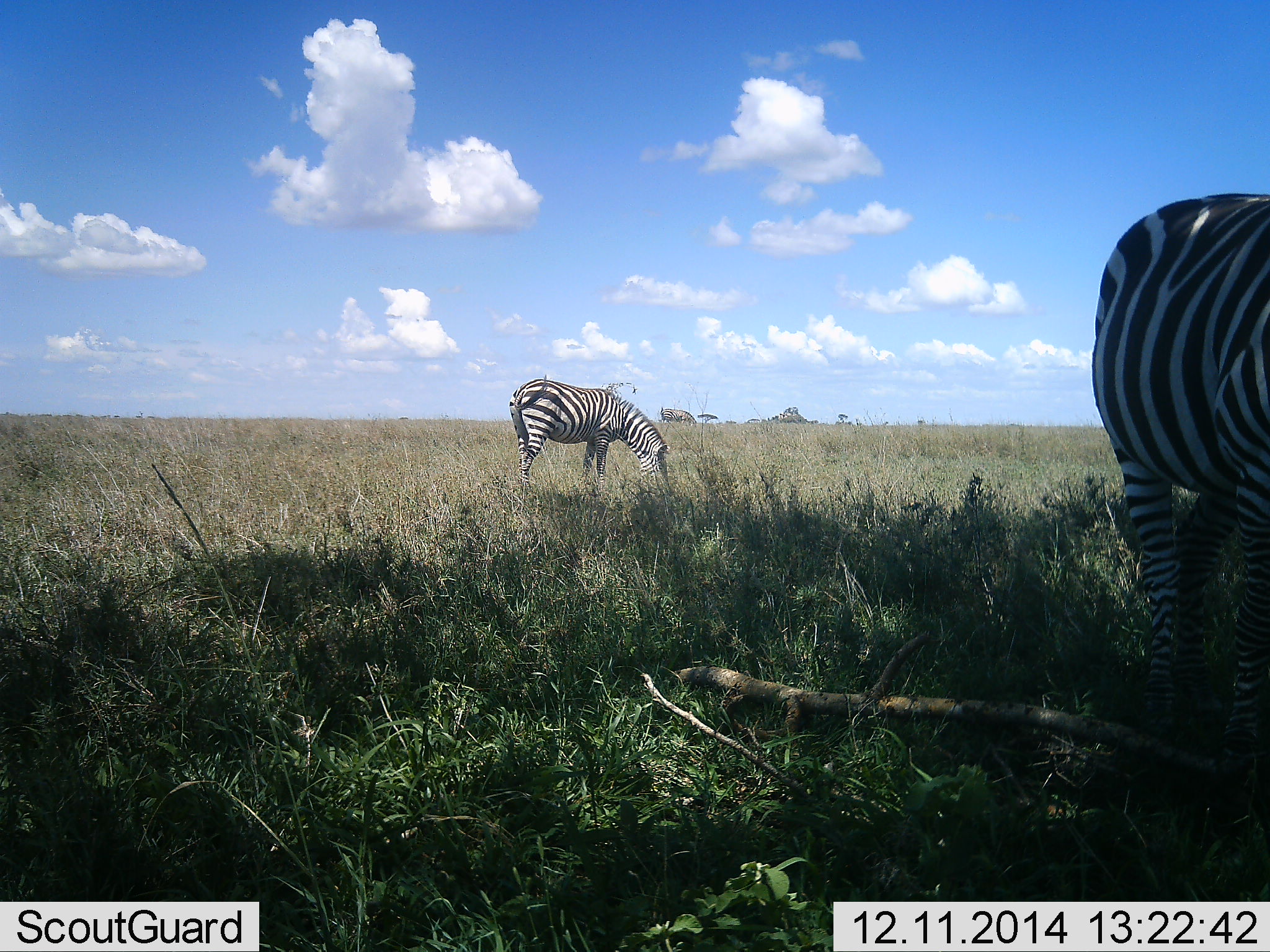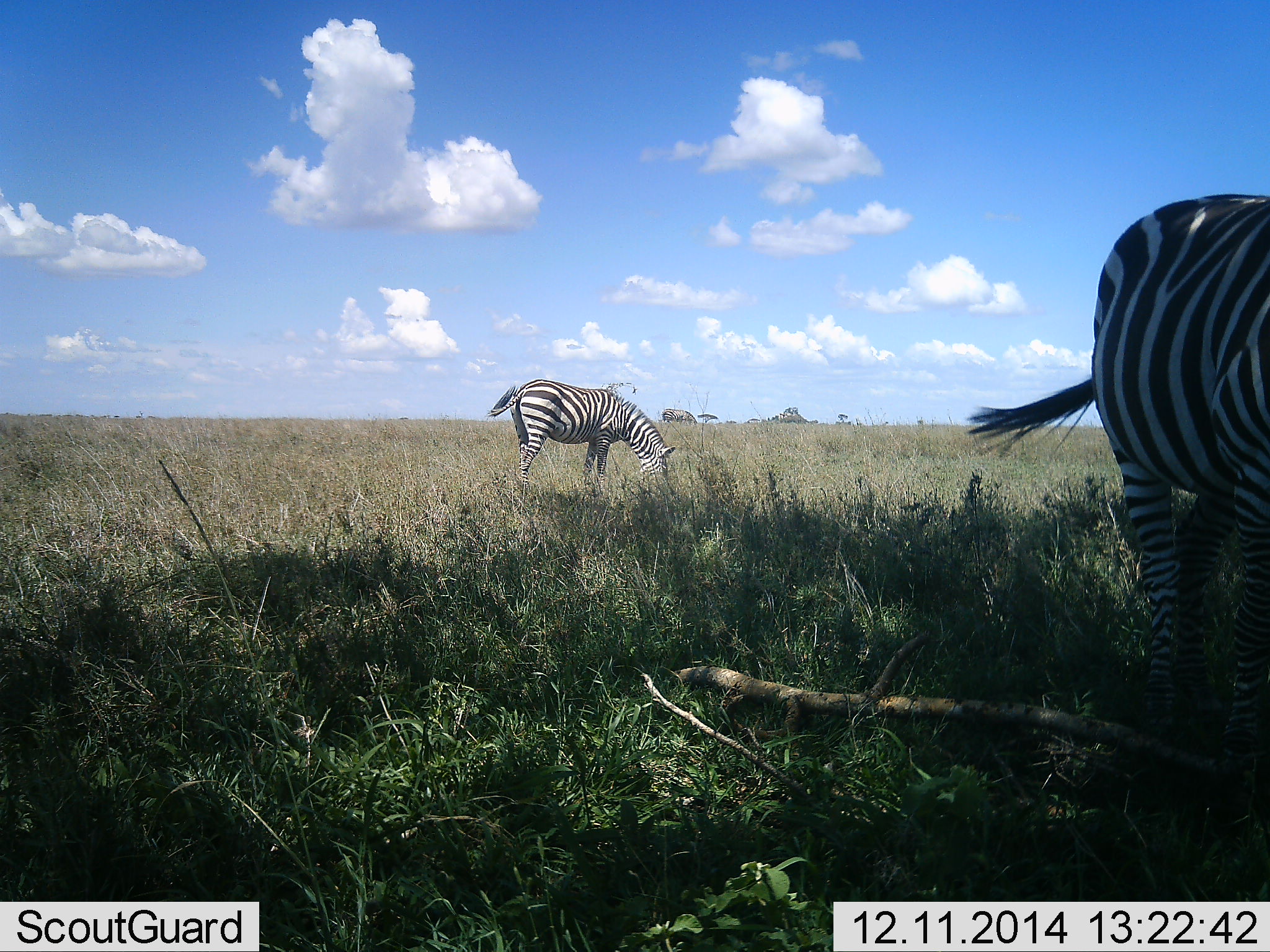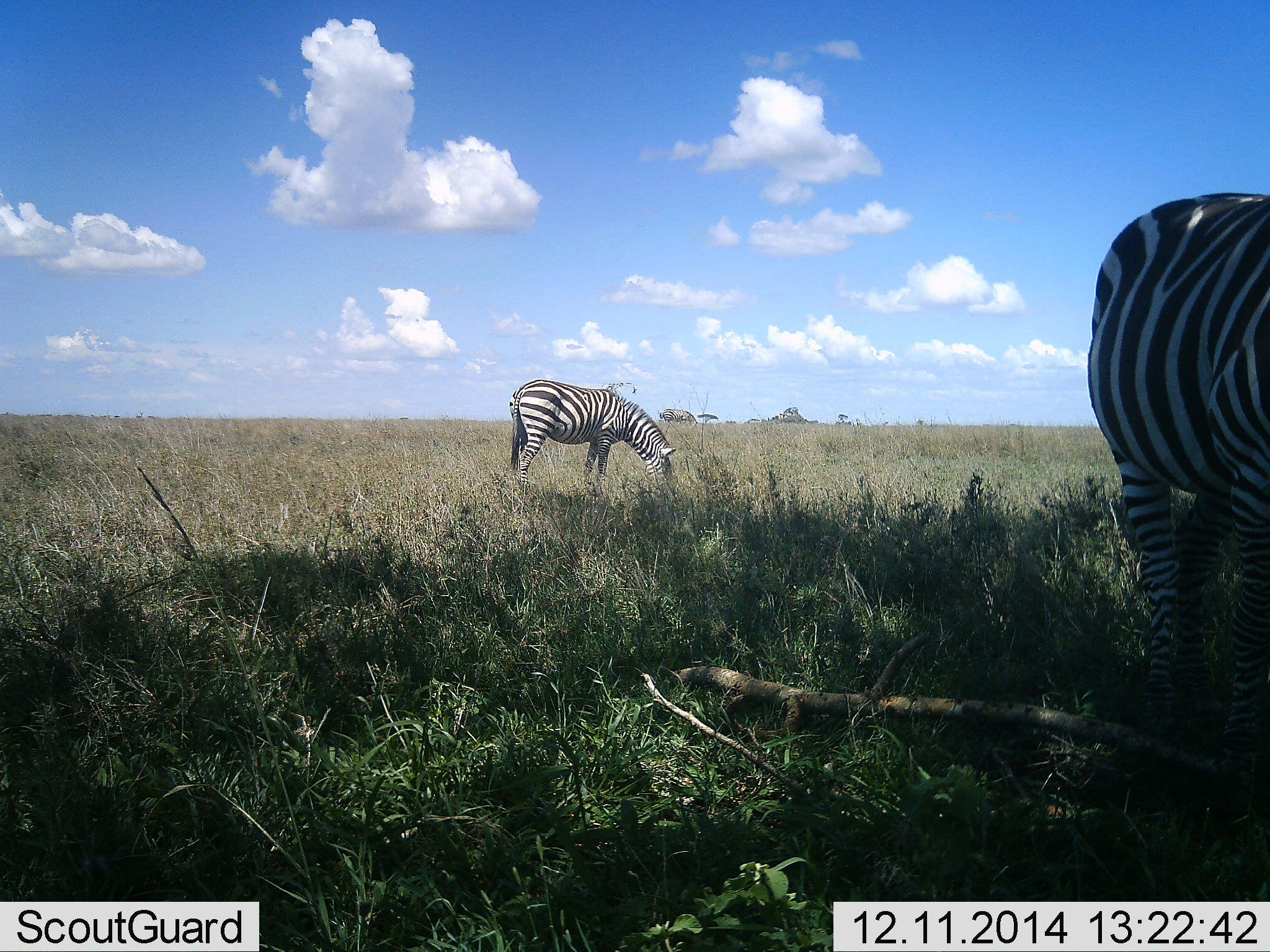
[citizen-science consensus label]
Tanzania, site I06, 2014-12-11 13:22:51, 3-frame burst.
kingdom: Animalia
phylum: Chordata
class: Mammalia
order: Perissodactyla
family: Equidae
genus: Equus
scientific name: Equus quagga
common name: plains zebra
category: zebra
Zebra (plains zebra) (Equus quagga), count 3. Behavior (volunteer vote fractions): standing 40%, resting 0%, moving 0%, interacting 0%. Young present (vote fraction): 0%. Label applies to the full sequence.